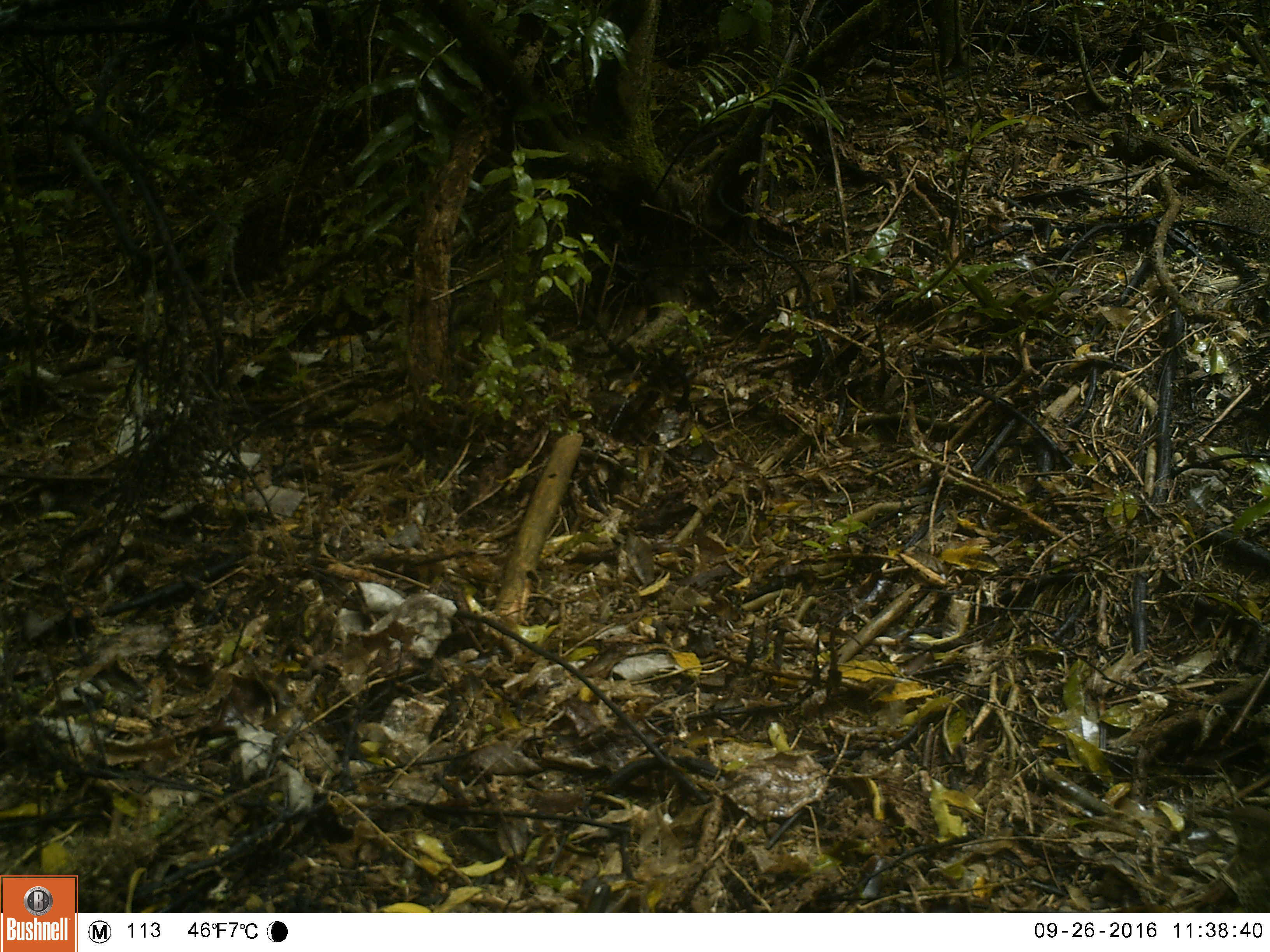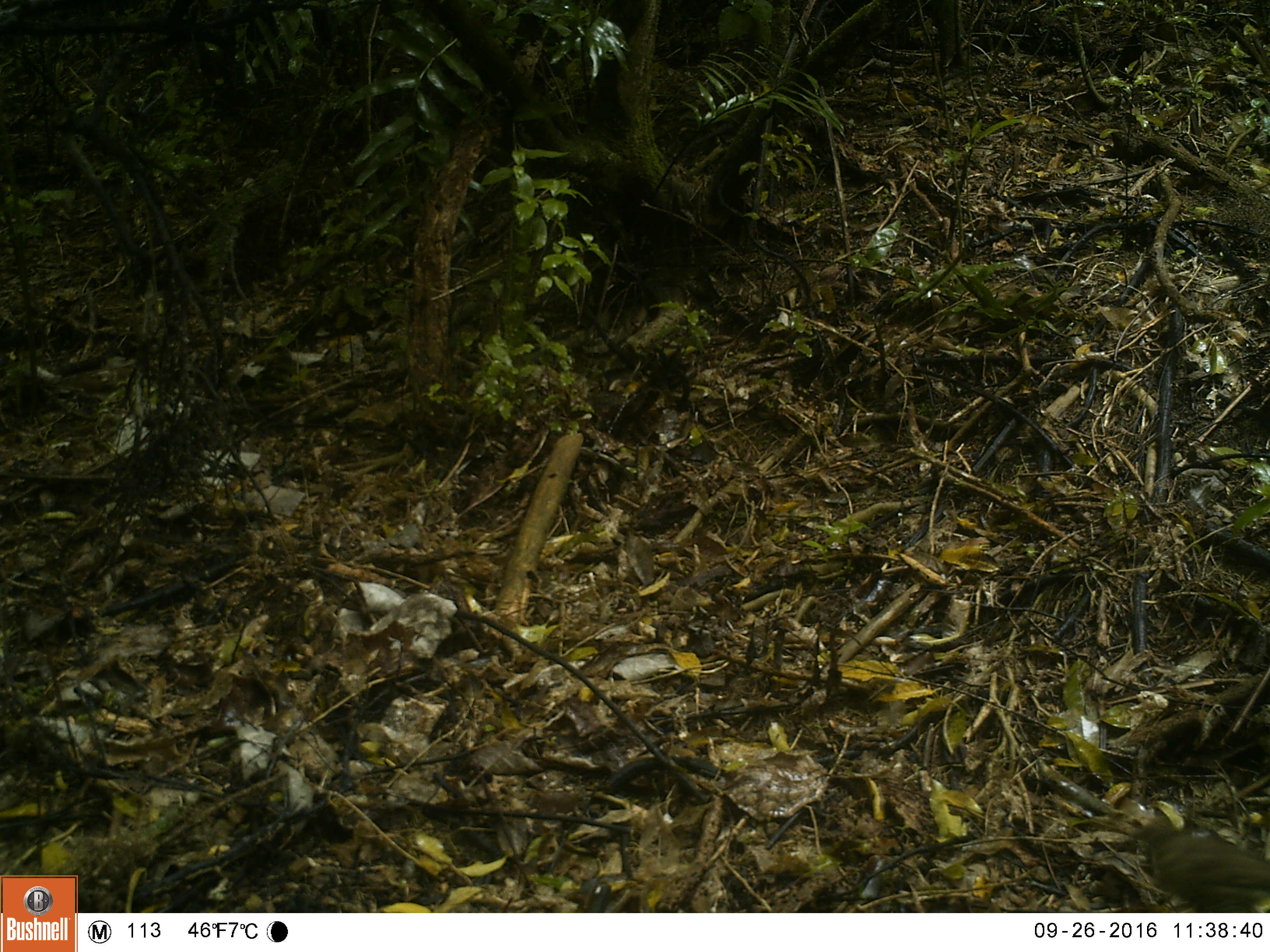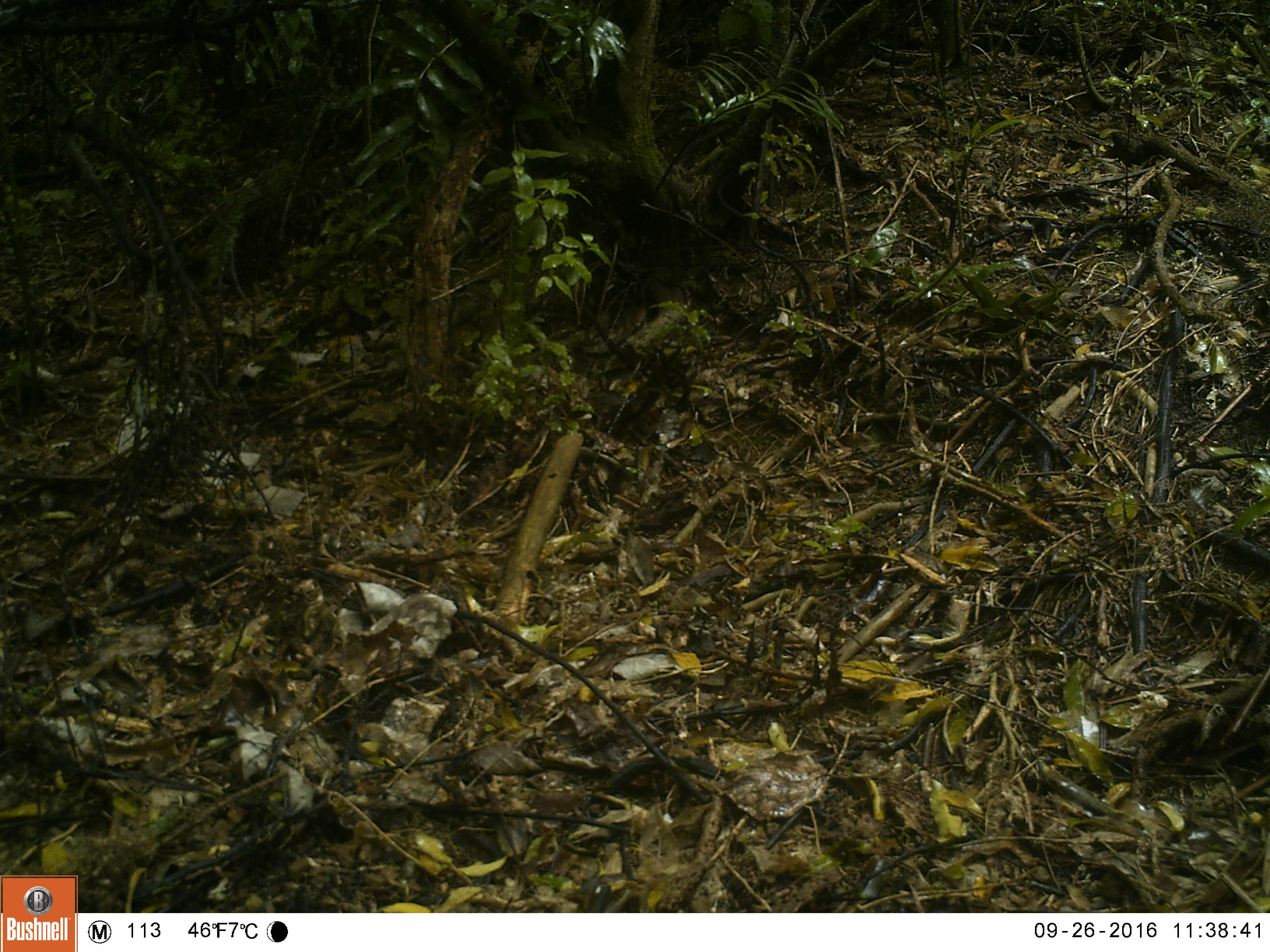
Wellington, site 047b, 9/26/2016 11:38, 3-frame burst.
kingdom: Animalia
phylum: Chordata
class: Aves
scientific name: Aves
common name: bird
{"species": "bird (Aves)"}